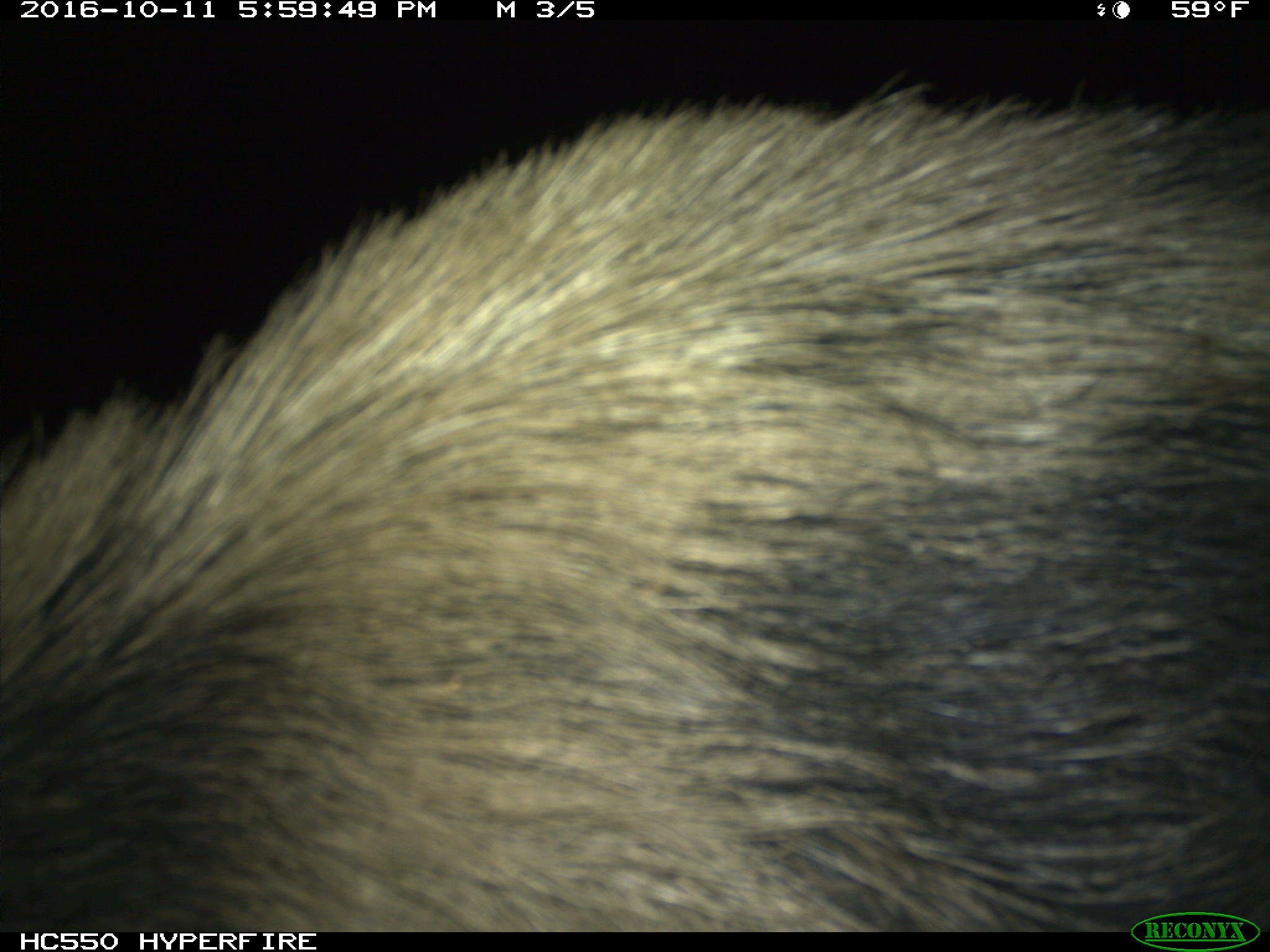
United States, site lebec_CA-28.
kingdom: Animalia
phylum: Chordata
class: Mammalia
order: Artiodactyla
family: Suidae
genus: Sus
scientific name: Sus scrofa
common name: wild boar